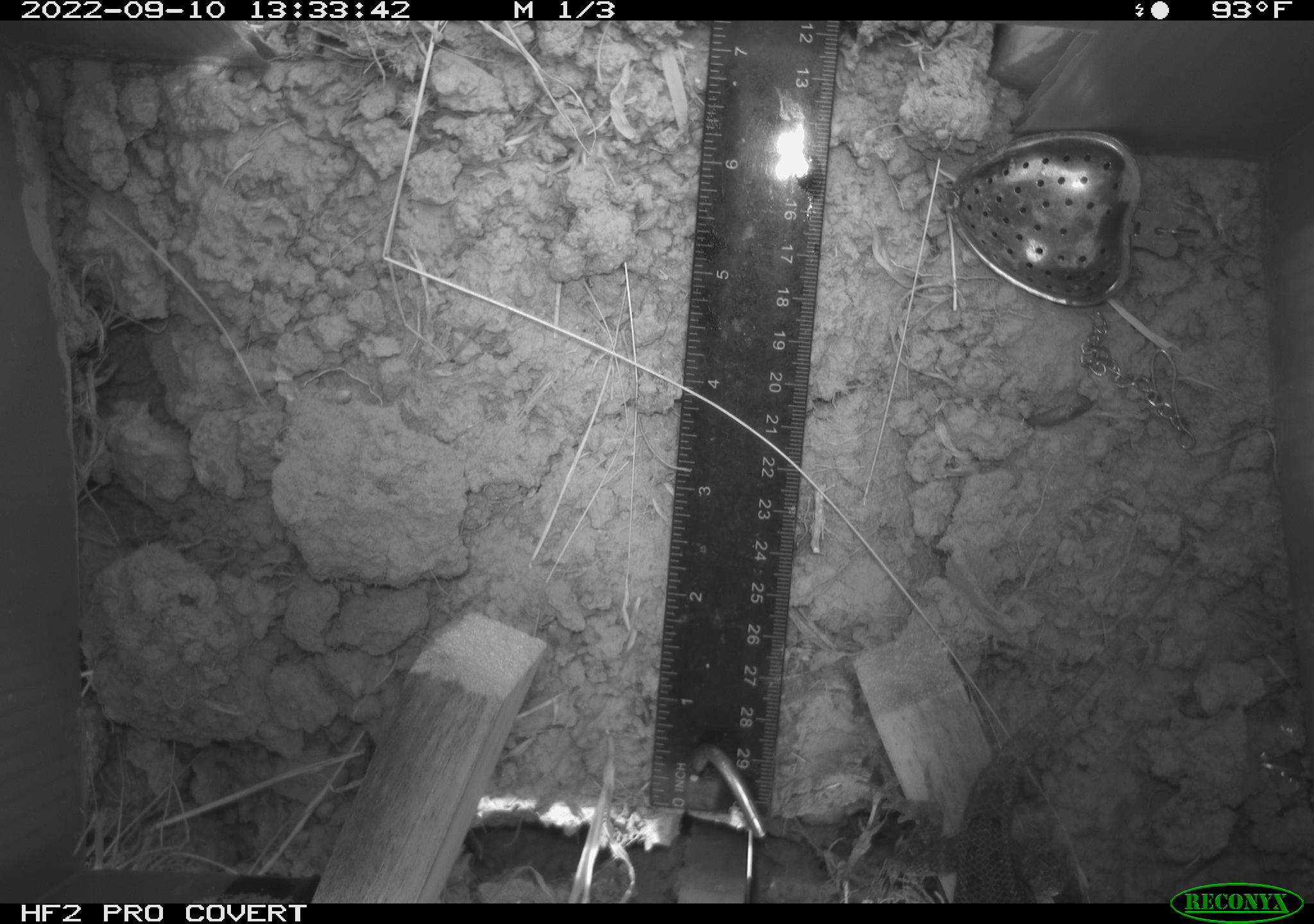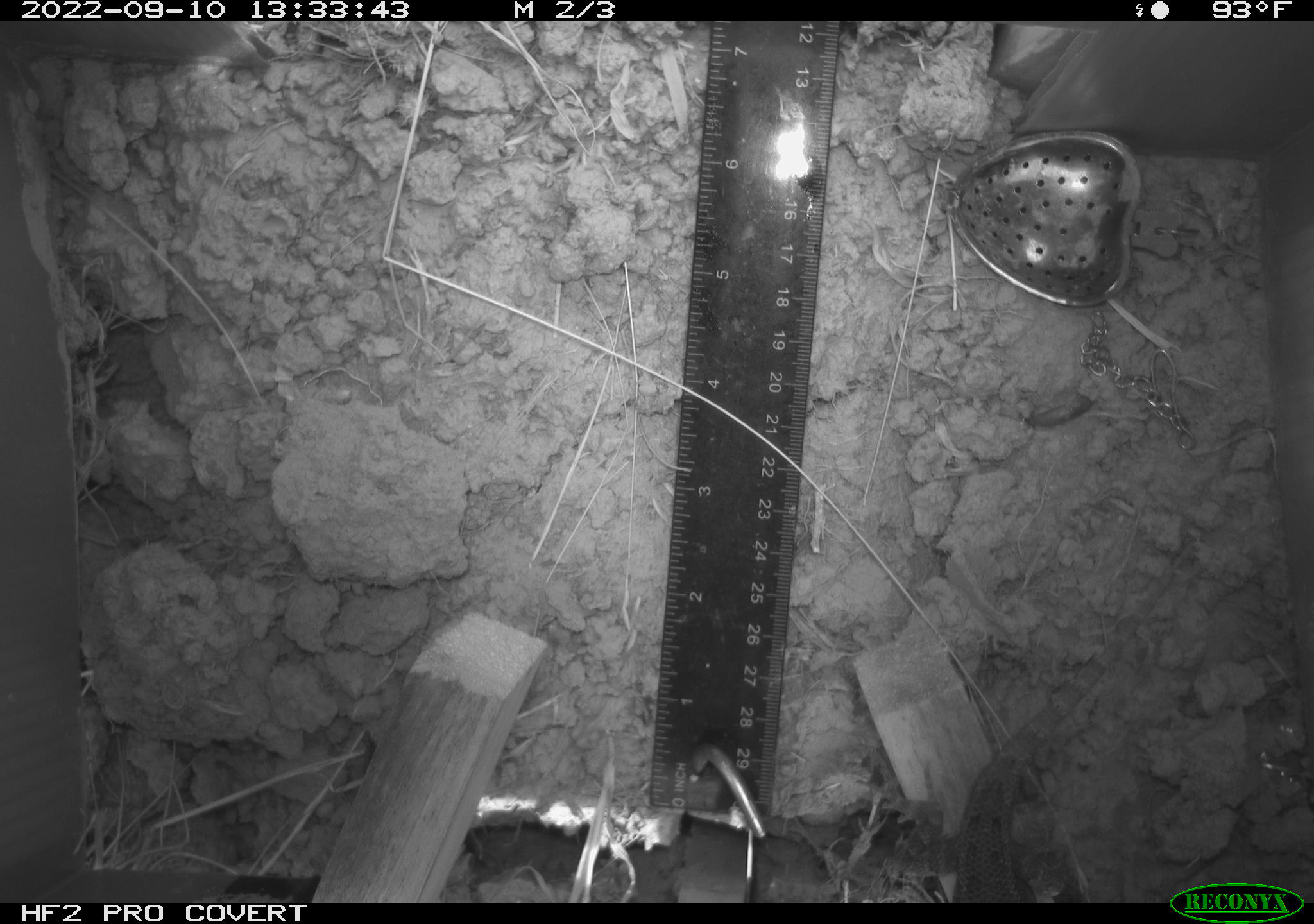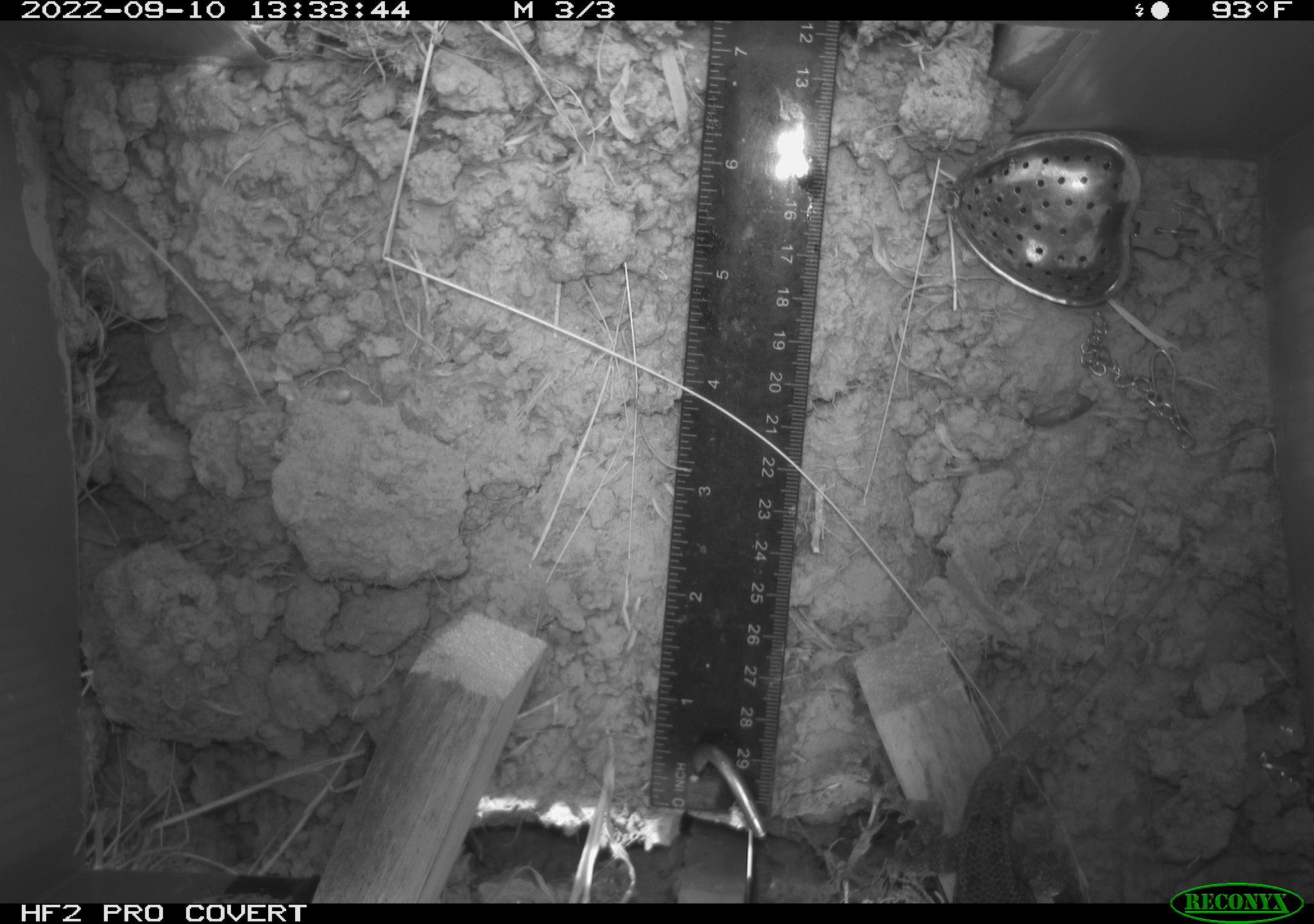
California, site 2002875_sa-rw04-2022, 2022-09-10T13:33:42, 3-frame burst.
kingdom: Animalia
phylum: Chordata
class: Reptilia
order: Squamata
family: Phrynosomatidae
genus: Sceloporus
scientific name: Sceloporus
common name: spiny lizards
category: sceloporus species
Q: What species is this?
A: Sceloporus species (spiny lizards) (Sceloporus).